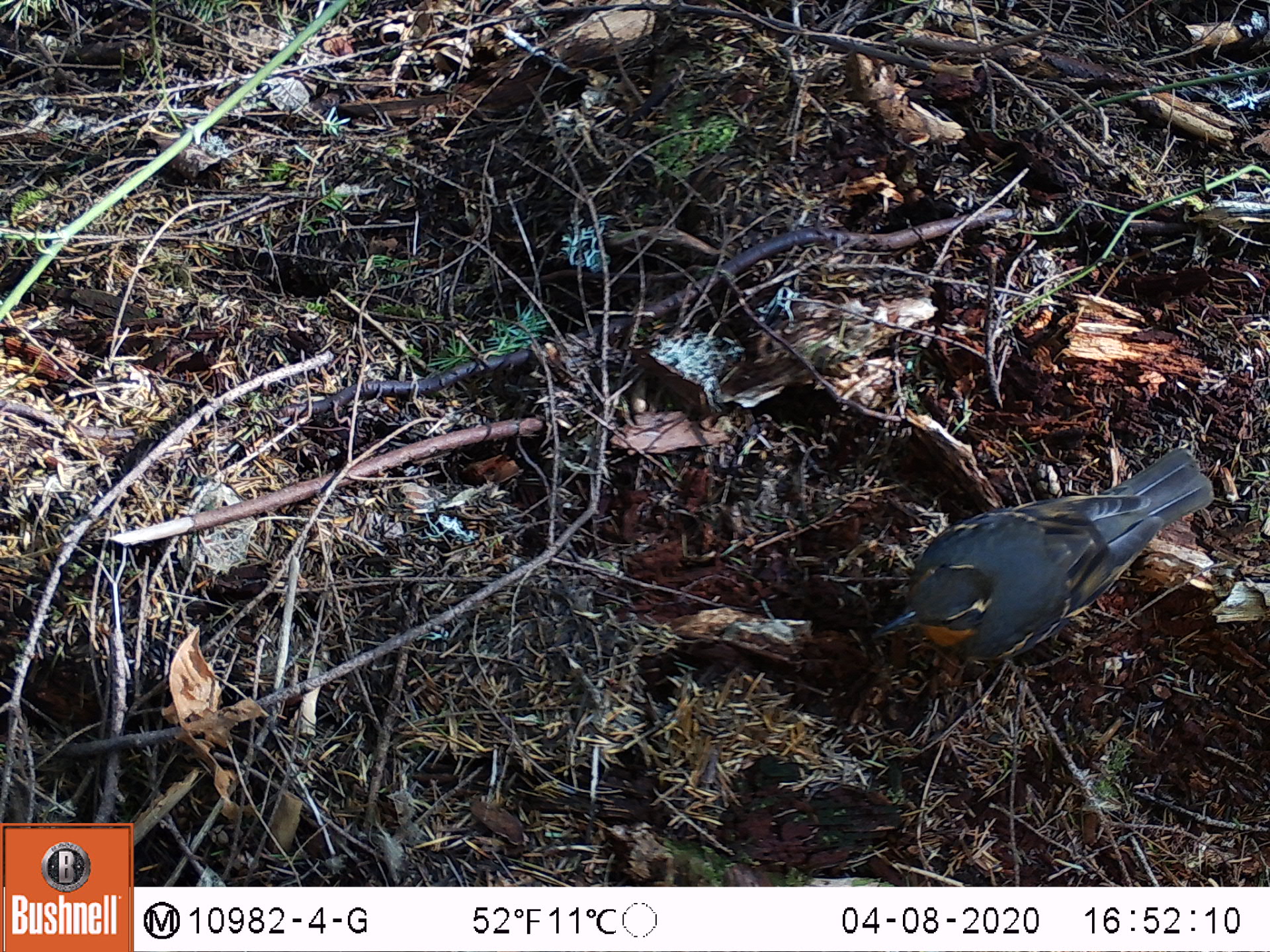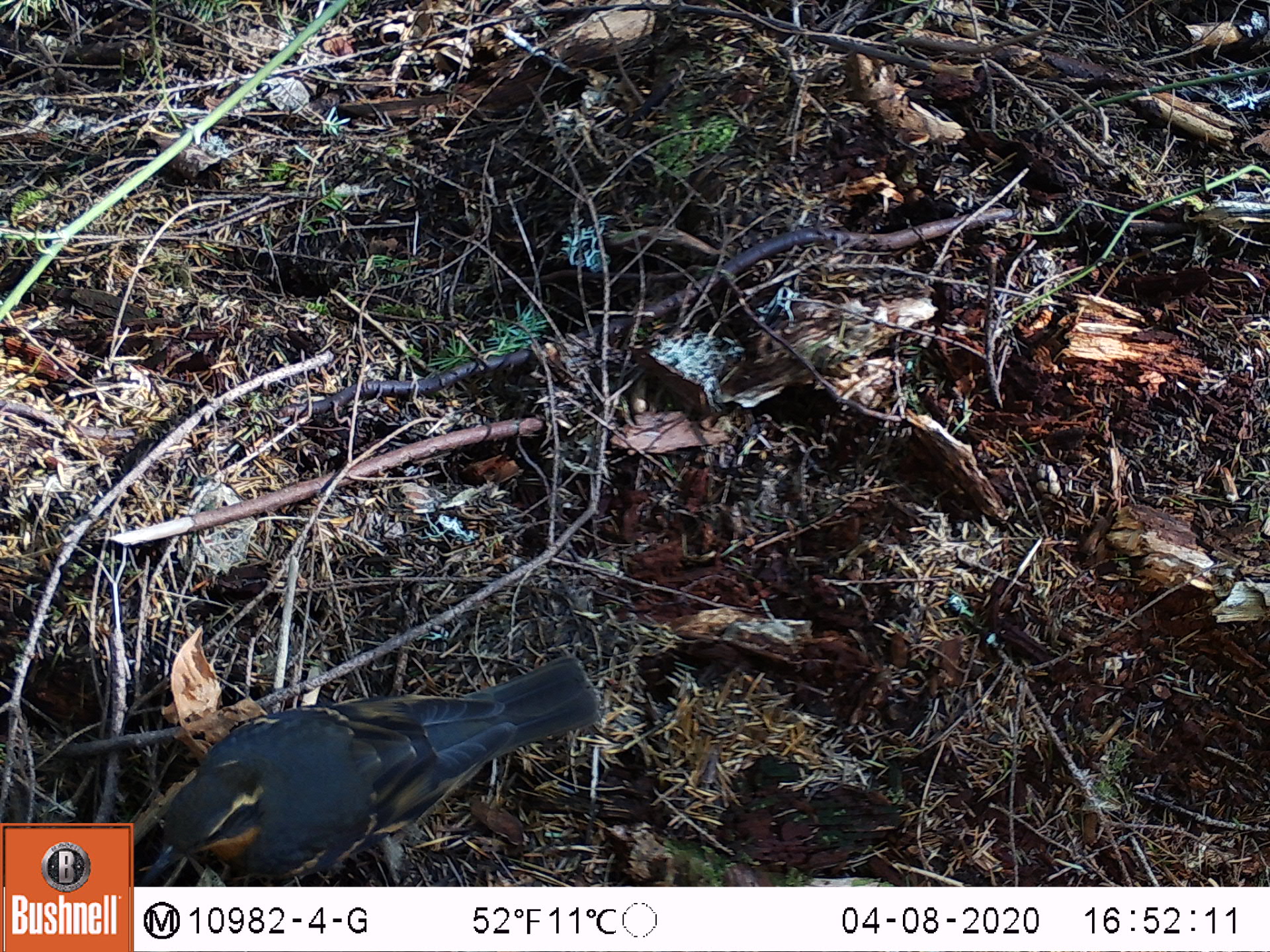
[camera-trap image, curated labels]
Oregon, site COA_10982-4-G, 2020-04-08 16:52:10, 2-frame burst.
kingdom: Animalia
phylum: Chordata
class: Aves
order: Passeriformes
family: Turdidae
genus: Ixoreus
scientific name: Ixoreus naevius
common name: varied thrush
Varied thrush (Ixoreus naevius).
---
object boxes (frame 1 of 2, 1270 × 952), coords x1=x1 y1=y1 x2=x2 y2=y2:
varied thrush: x1=871 y1=460 x2=1210 y2=654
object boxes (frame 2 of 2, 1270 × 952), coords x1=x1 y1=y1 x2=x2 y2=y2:
varied thrush: x1=138 y1=659 x2=603 y2=880